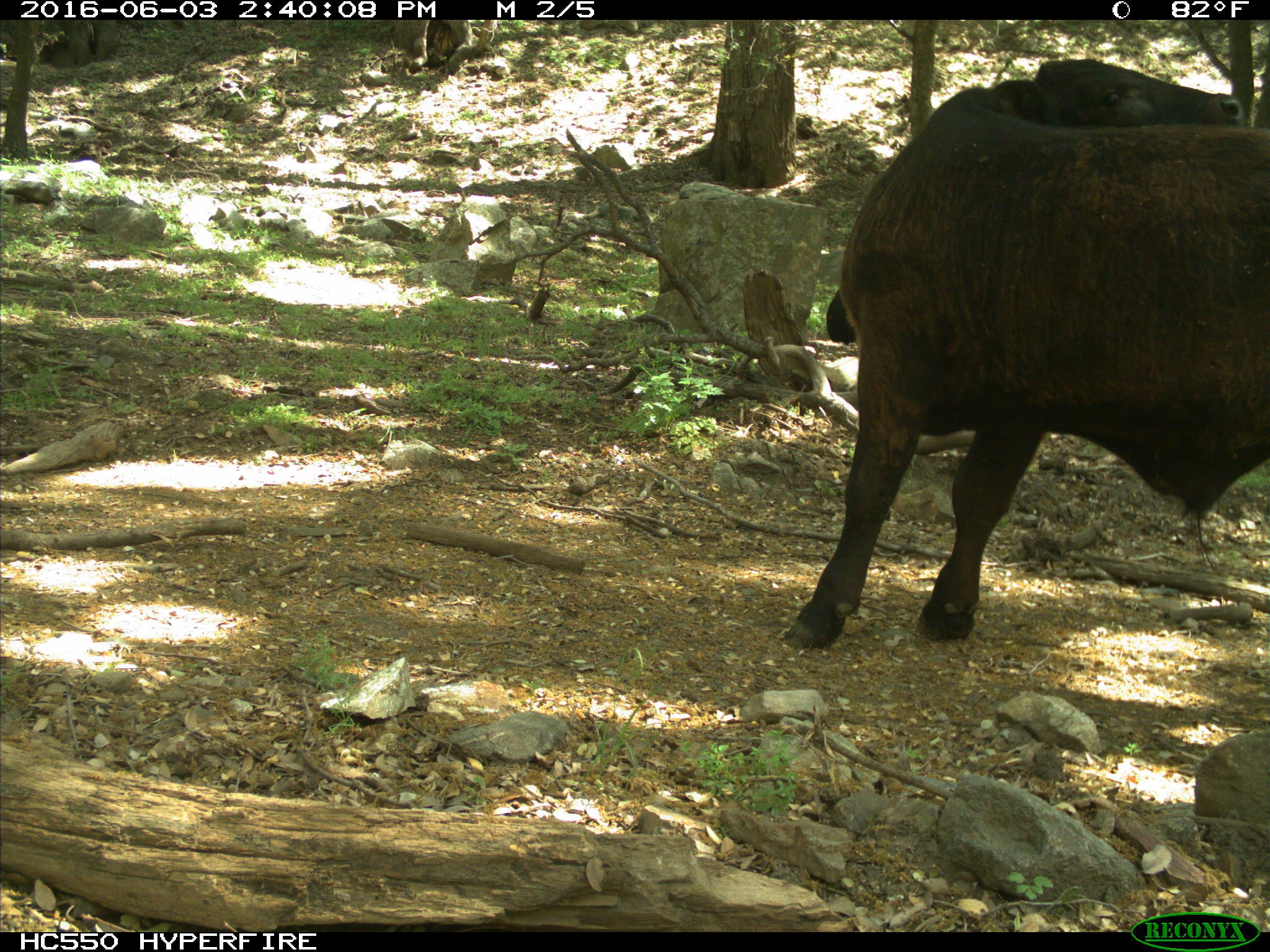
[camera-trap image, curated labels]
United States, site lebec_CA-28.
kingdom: Animalia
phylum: Chordata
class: Mammalia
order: Artiodactyla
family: Bovidae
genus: Bos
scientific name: Bos taurus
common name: domestic cow